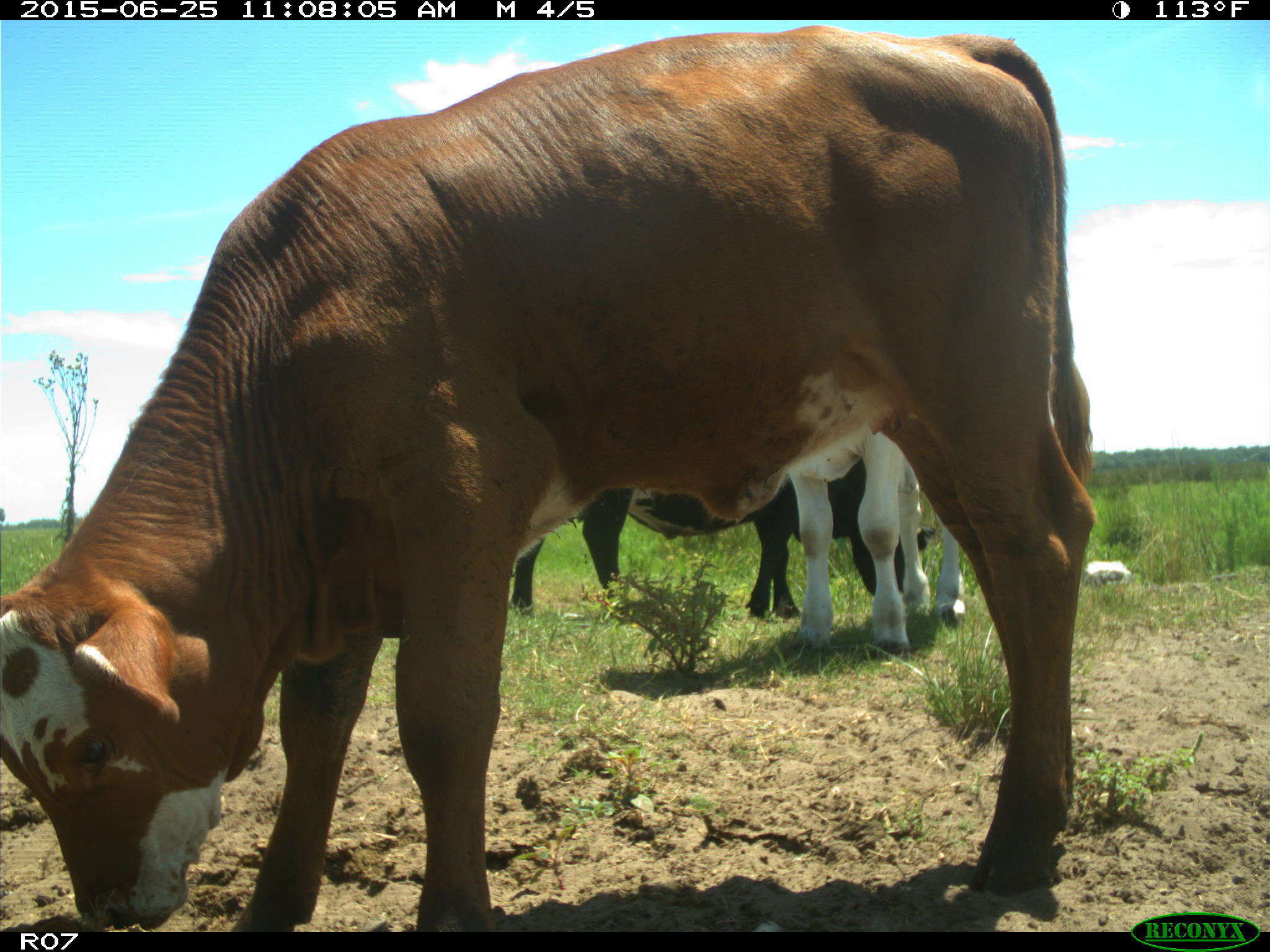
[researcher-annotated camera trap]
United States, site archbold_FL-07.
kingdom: Animalia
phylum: Chordata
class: Mammalia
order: Artiodactyla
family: Bovidae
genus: Bos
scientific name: Bos taurus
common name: domestic cow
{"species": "Bos taurus (domestic cow)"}